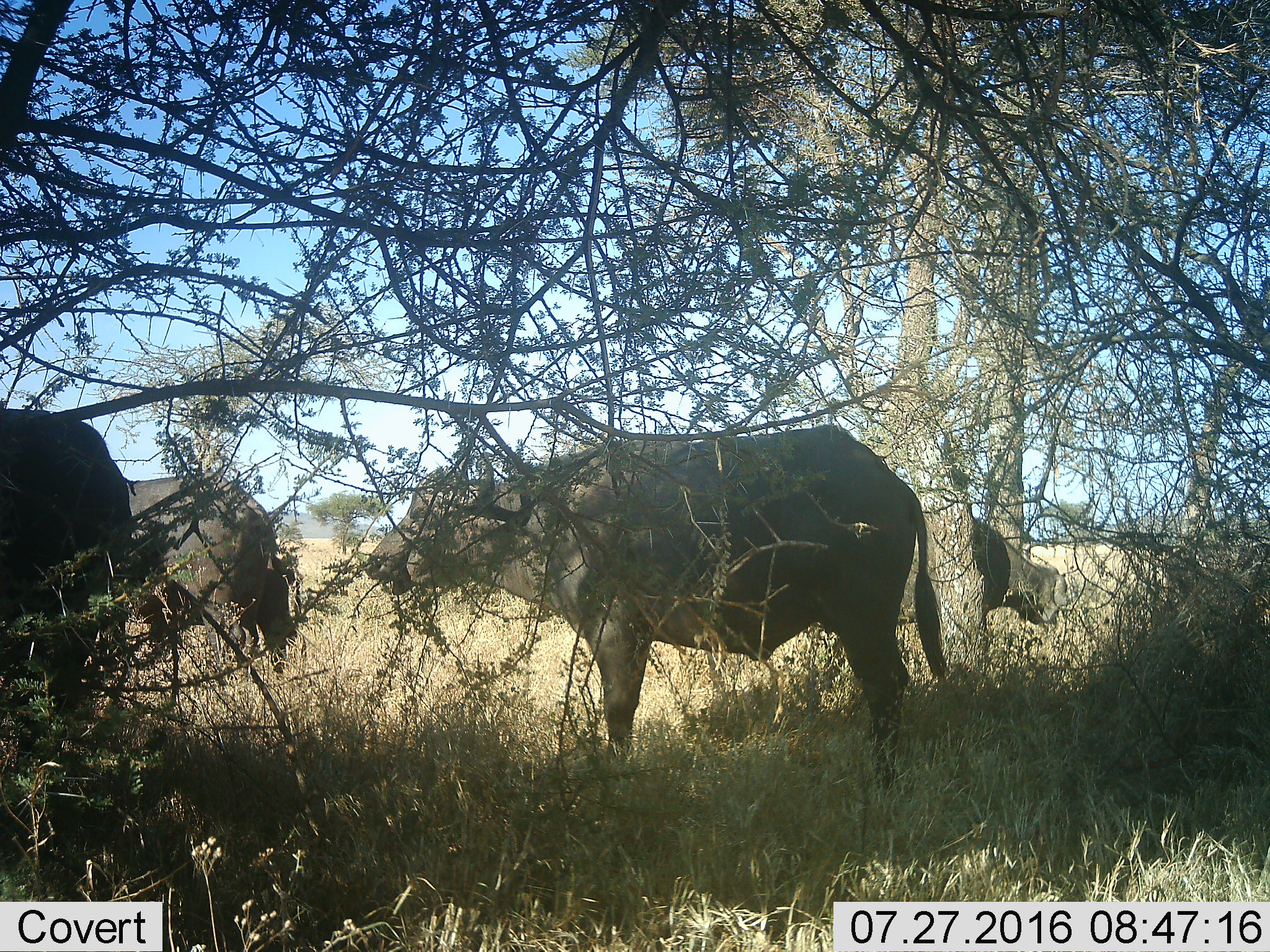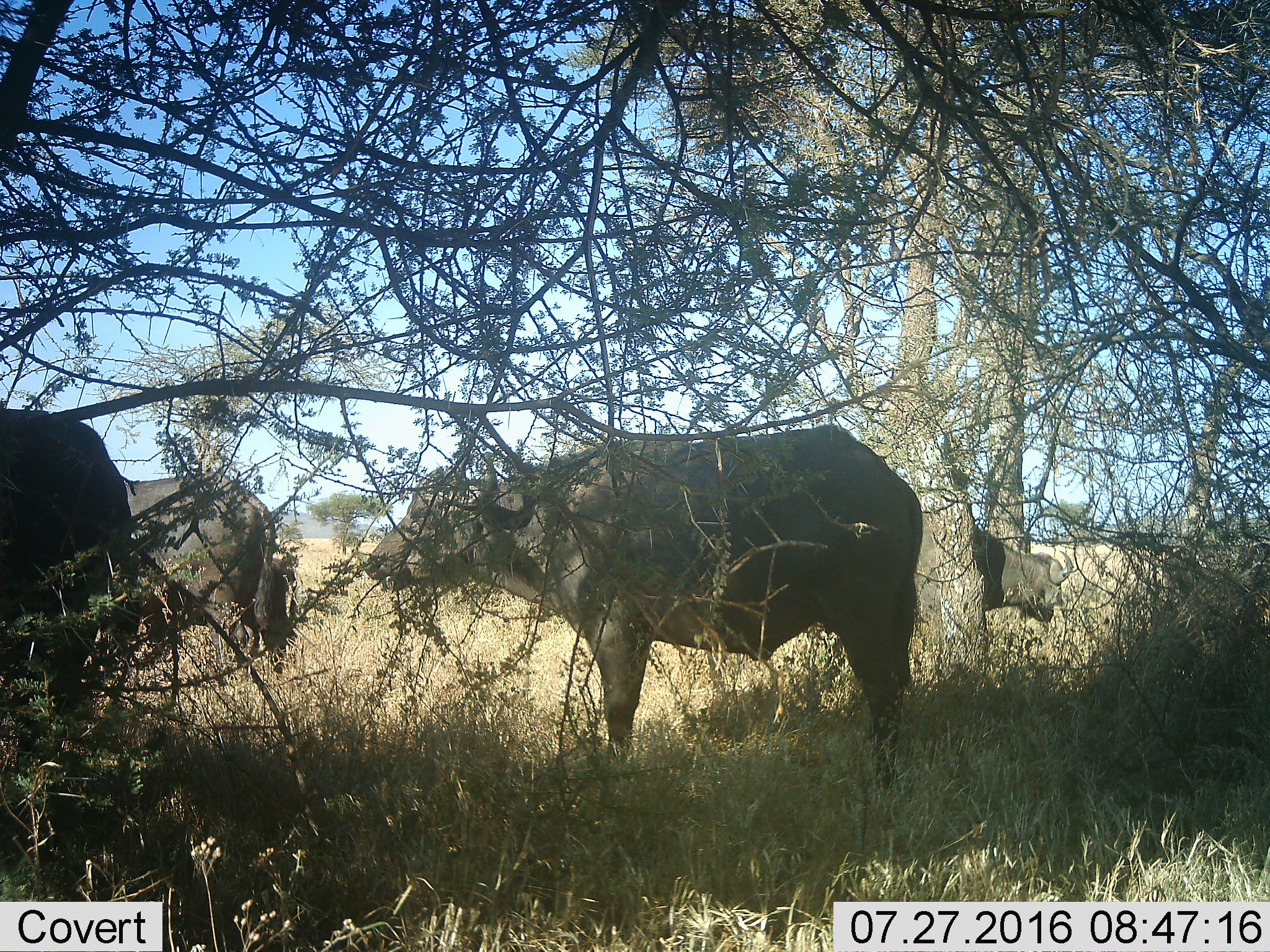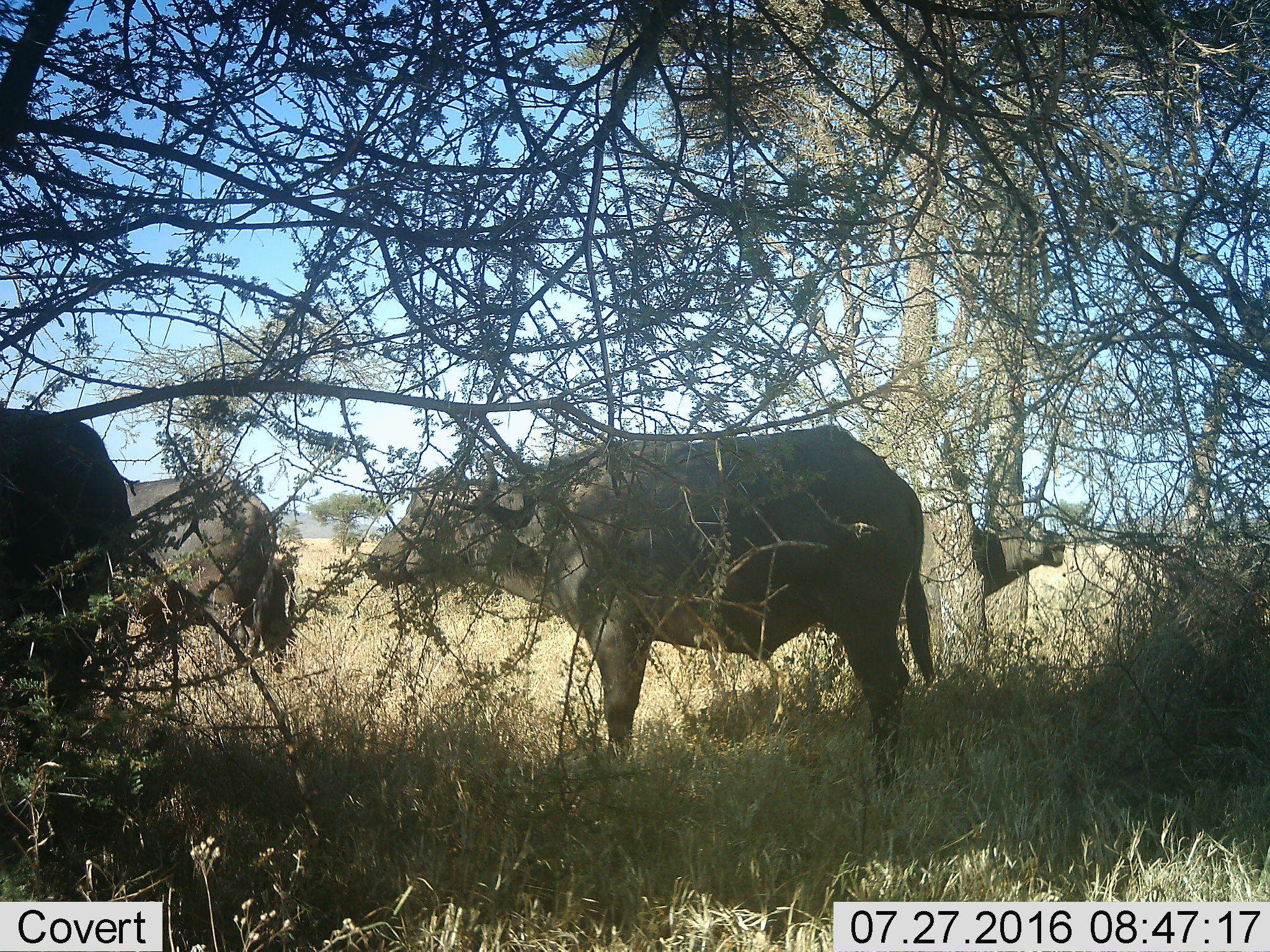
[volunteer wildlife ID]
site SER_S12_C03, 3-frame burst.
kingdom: Animalia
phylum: Chordata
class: Mammalia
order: Artiodactyla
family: Bovidae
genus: Syncerus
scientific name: Syncerus caffer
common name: african buffalo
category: buffalo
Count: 4.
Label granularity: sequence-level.